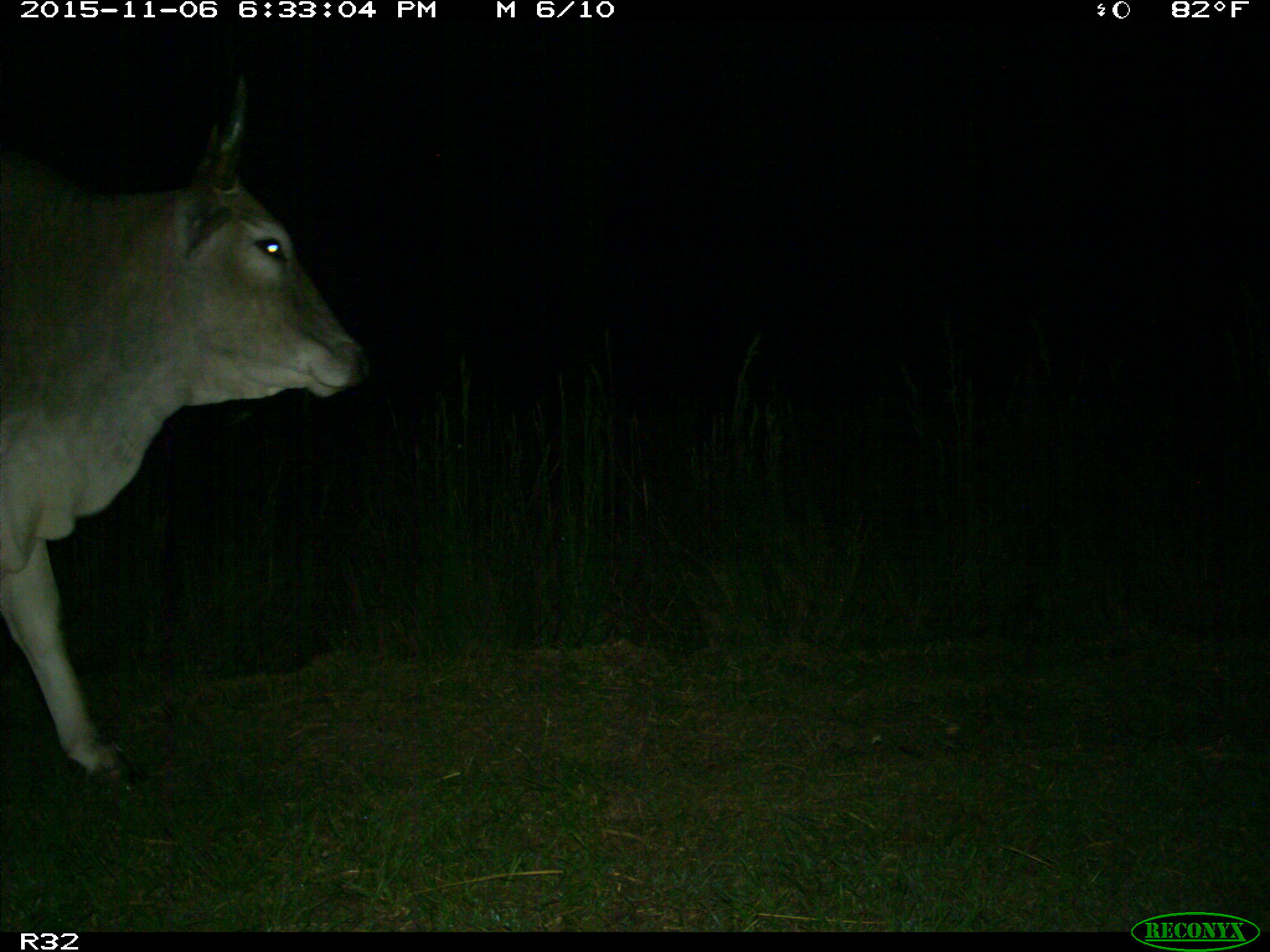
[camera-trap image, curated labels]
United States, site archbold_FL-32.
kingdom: Animalia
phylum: Chordata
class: Mammalia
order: Artiodactyla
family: Bovidae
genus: Bos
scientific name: Bos taurus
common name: domestic cow